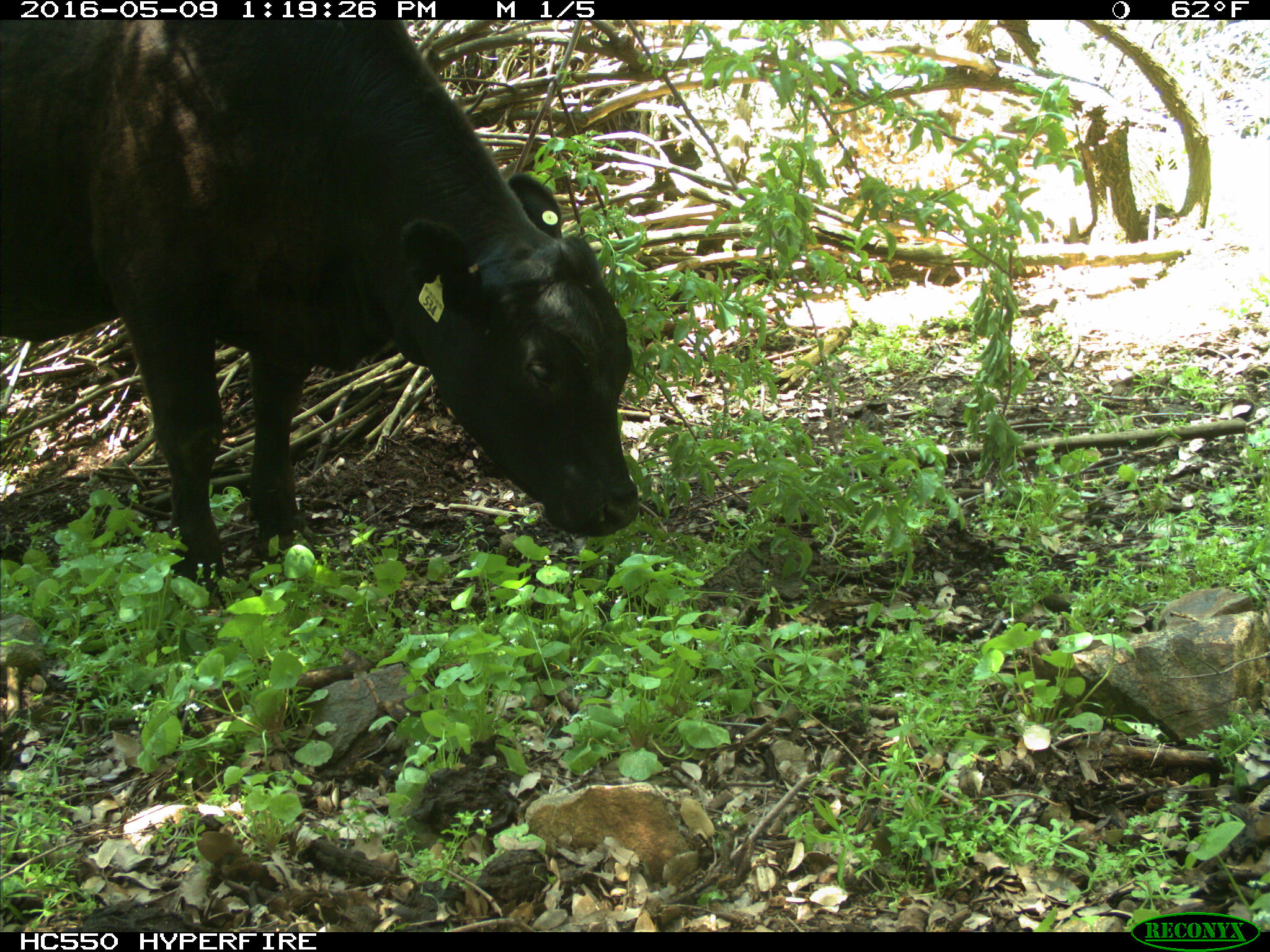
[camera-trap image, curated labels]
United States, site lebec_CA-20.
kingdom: Animalia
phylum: Chordata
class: Mammalia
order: Artiodactyla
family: Bovidae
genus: Bos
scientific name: Bos taurus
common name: domestic cow